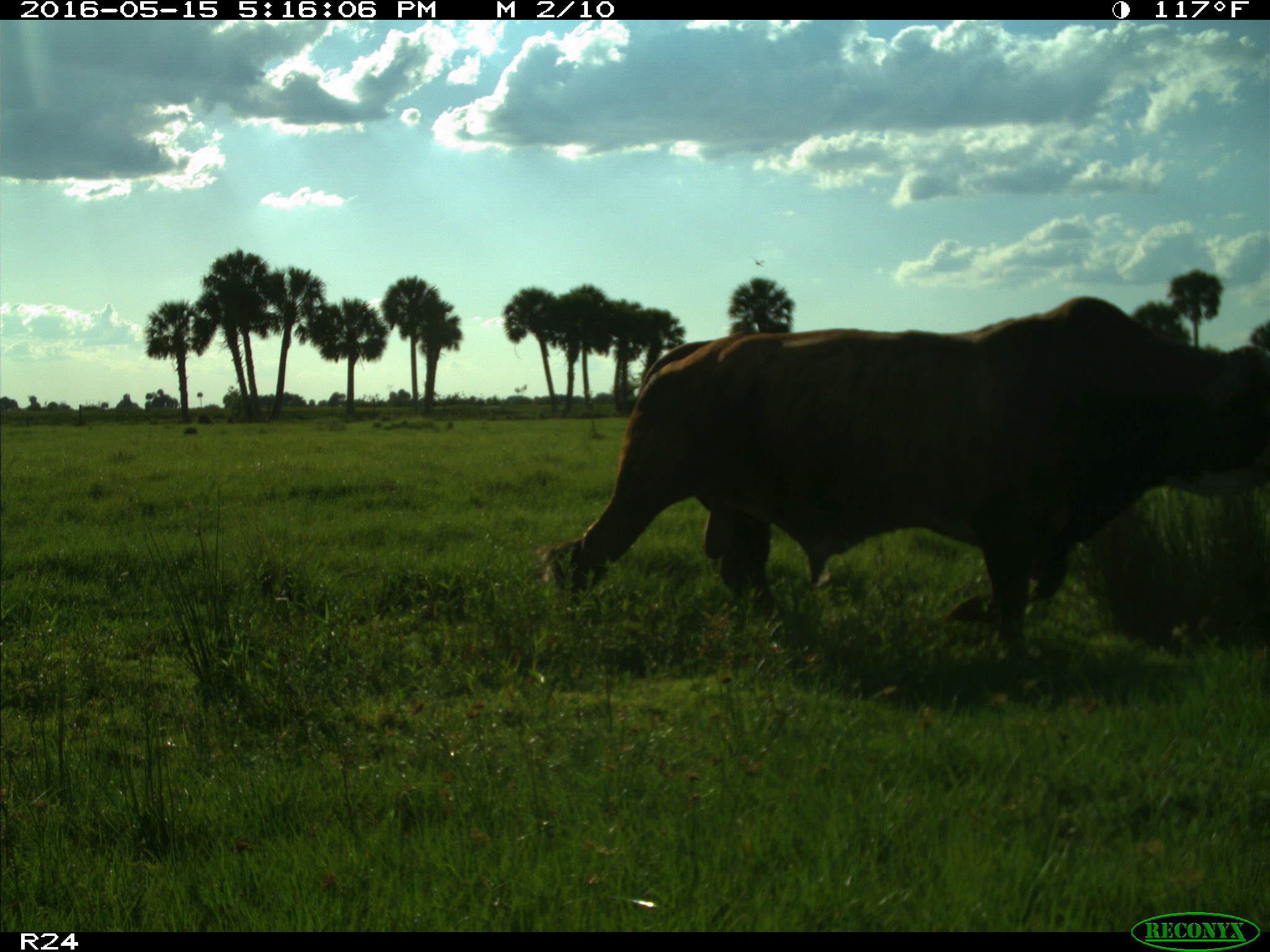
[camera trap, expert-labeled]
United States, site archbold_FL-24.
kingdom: Animalia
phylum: Chordata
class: Mammalia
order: Artiodactyla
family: Bovidae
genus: Bos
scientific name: Bos taurus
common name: domestic cow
Bos taurus (domestic cow).